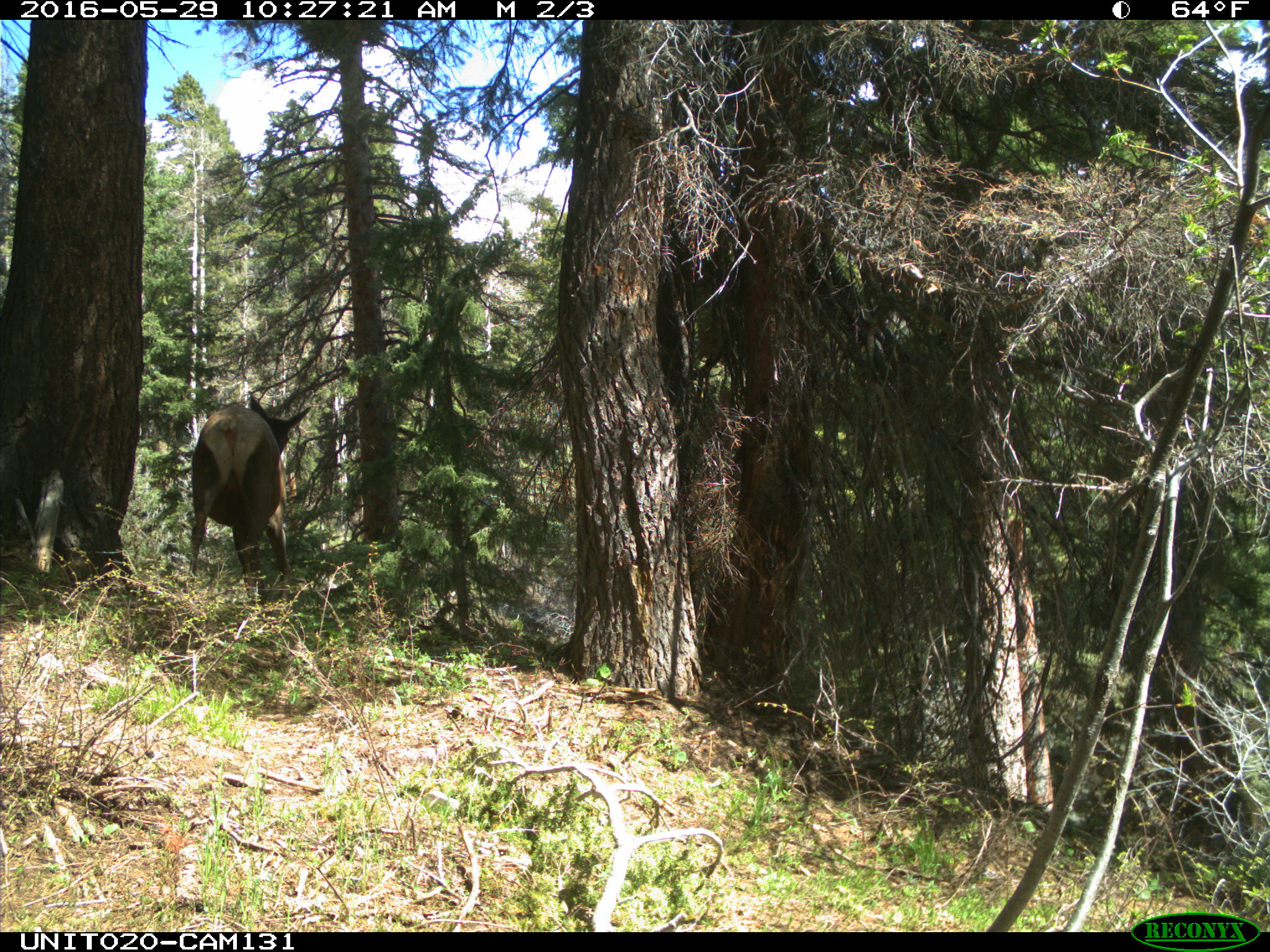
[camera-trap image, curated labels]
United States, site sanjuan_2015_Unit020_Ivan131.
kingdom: Animalia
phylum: Chordata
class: Mammalia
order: Artiodactyla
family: Cervidae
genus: Cervus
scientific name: Cervus elaphus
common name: red deer